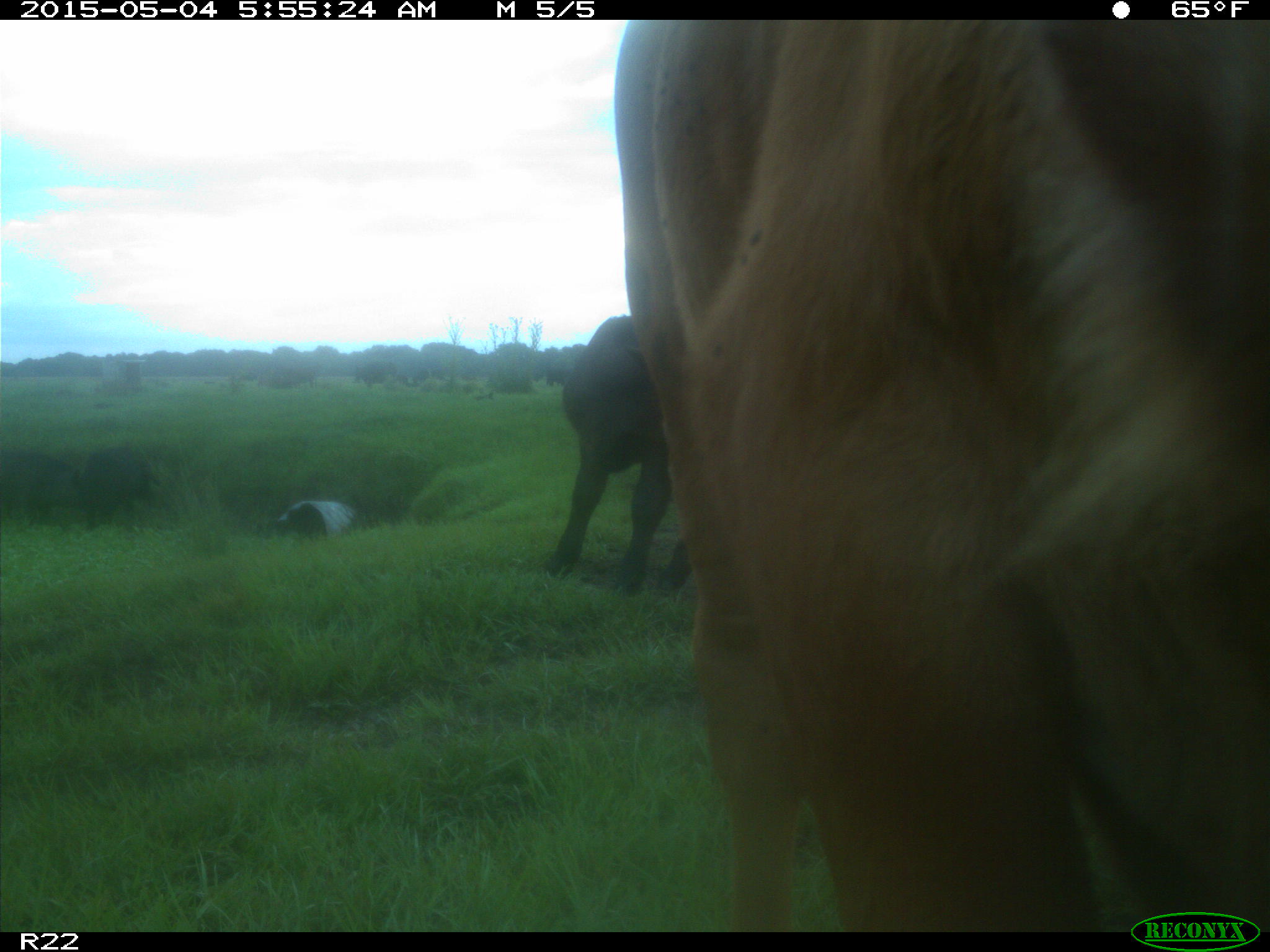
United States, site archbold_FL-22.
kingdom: Animalia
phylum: Chordata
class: Mammalia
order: Artiodactyla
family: Bovidae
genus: Bos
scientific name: Bos taurus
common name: domestic cow